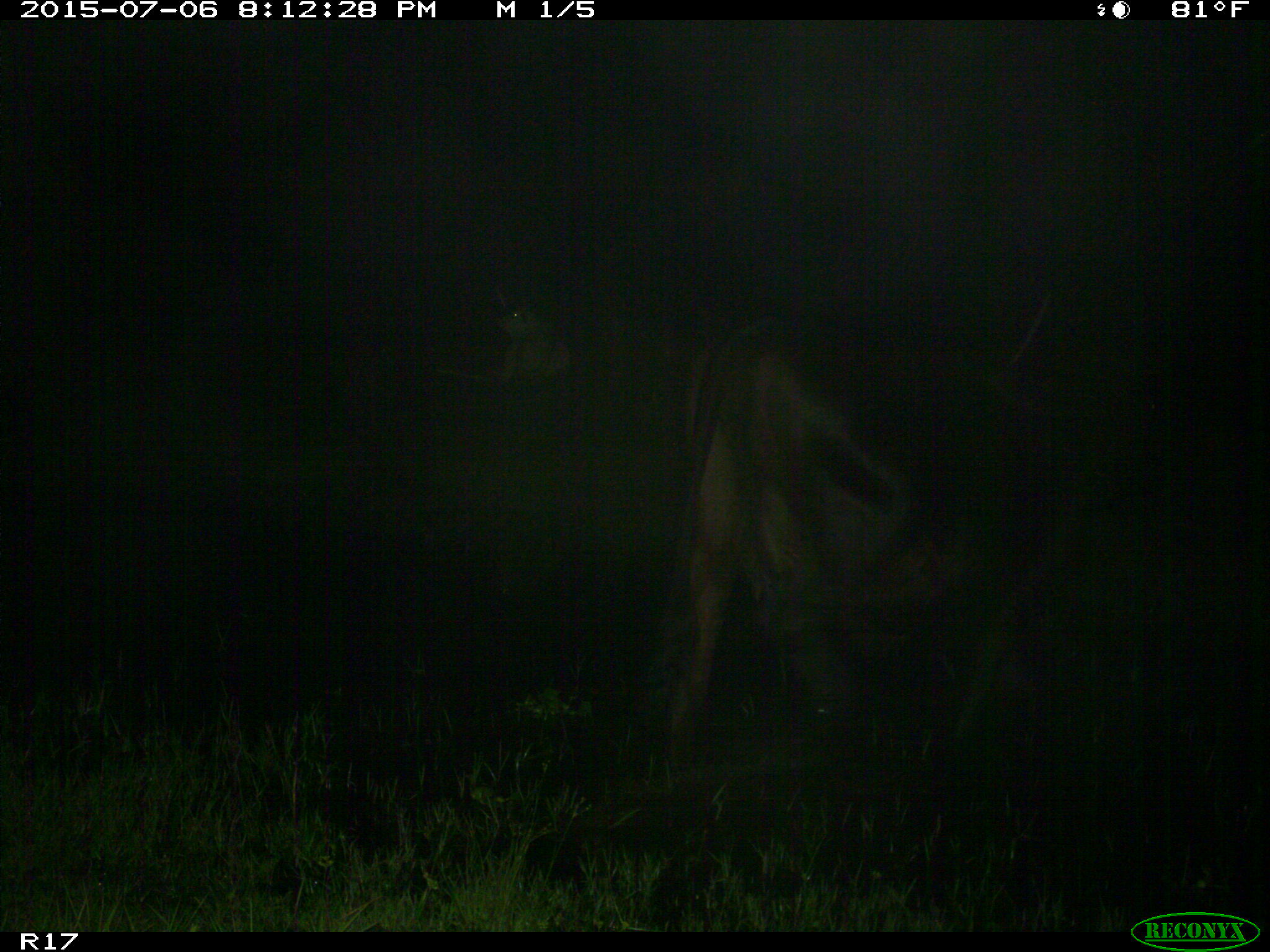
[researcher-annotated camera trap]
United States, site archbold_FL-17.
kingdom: Animalia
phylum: Chordata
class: Mammalia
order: Artiodactyla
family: Bovidae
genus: Bos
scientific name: Bos taurus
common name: domestic cow